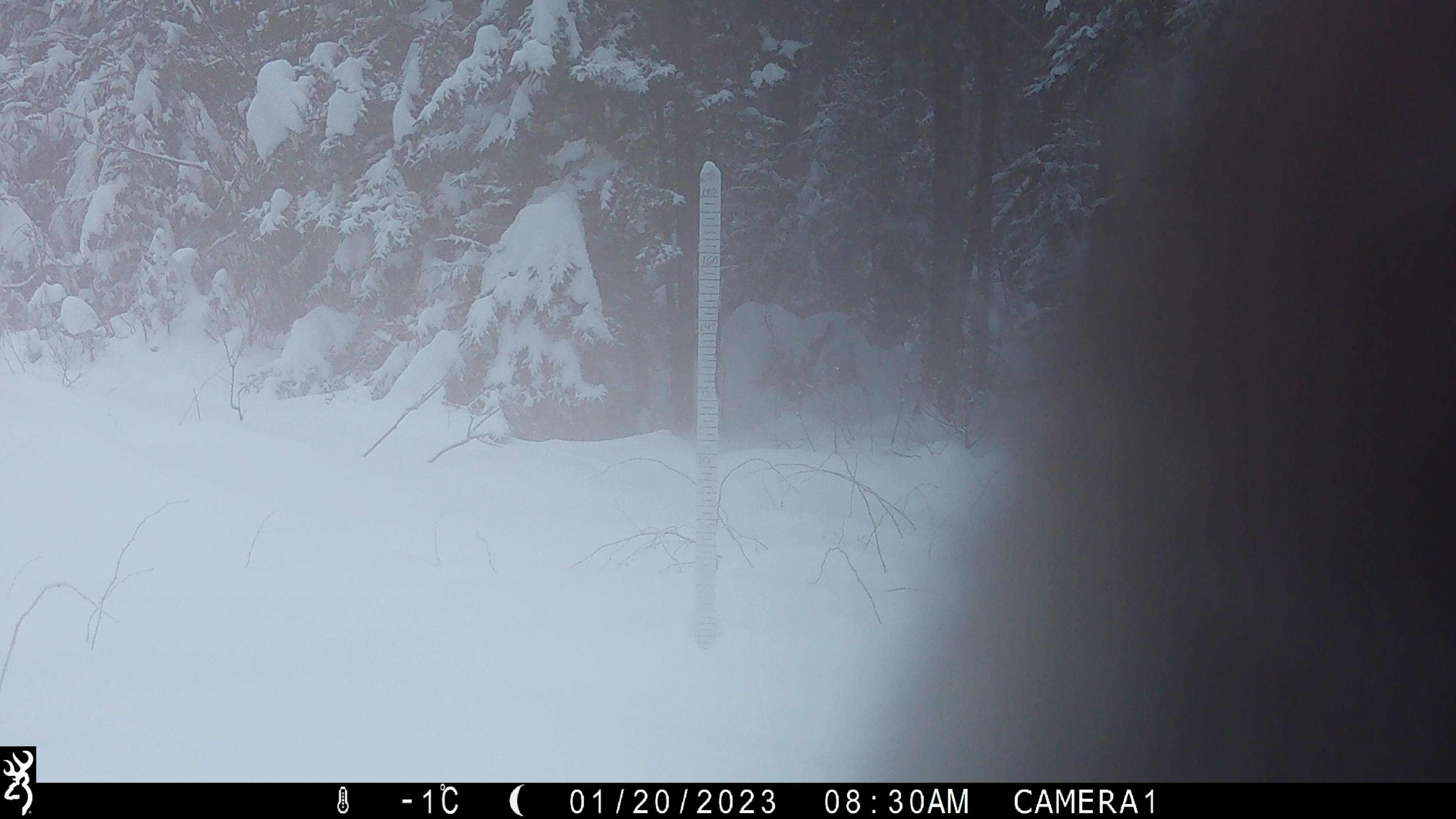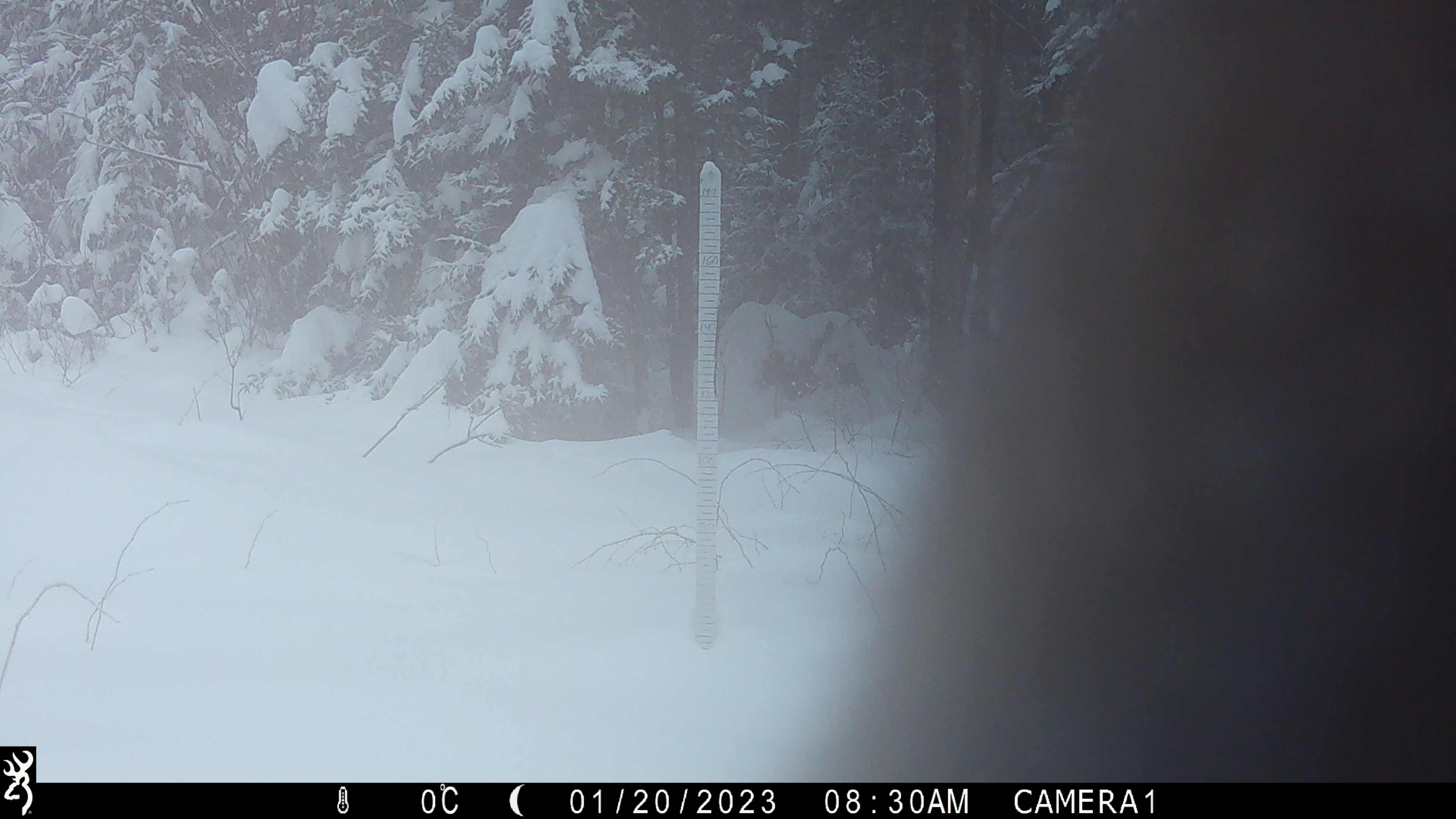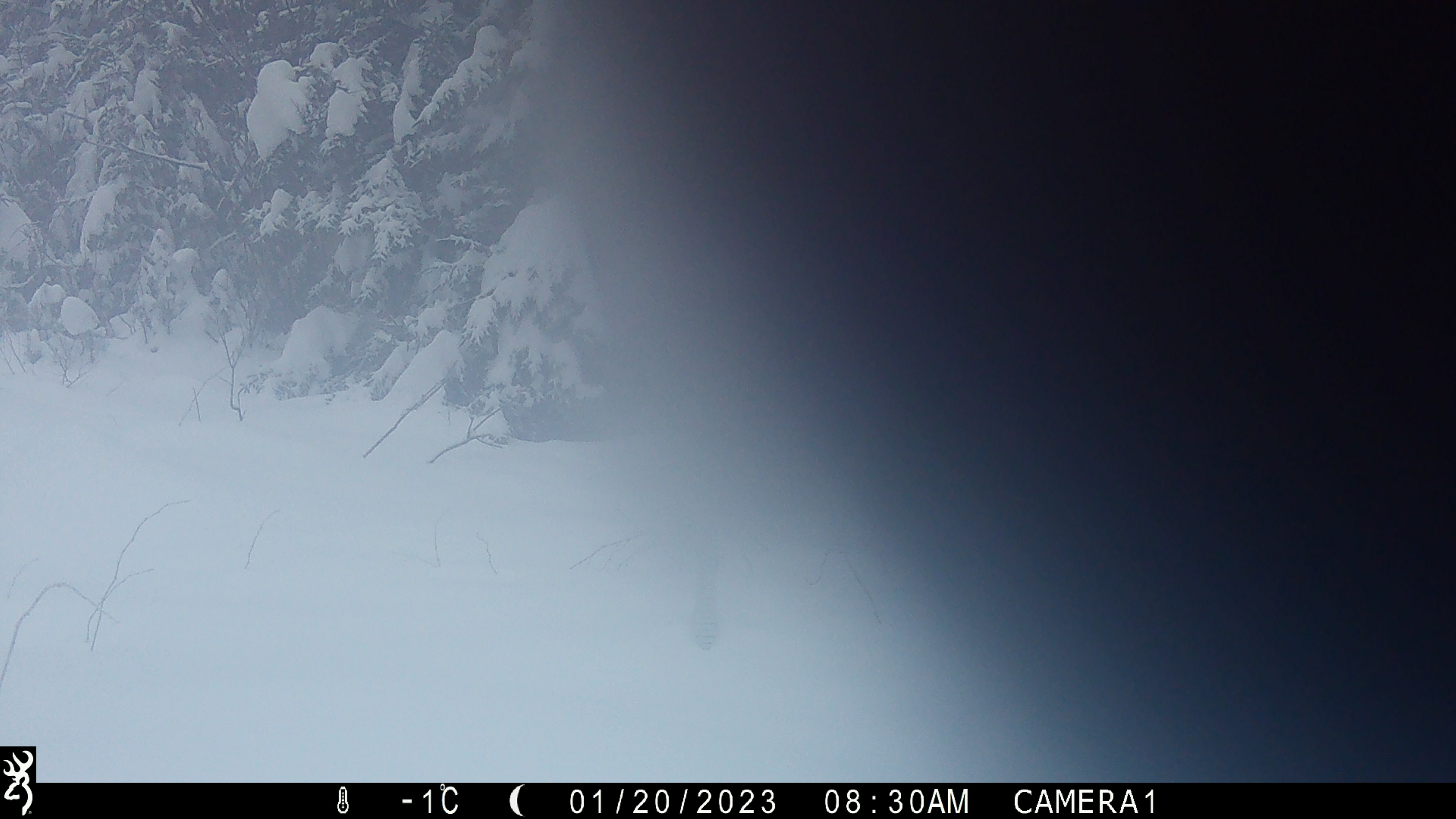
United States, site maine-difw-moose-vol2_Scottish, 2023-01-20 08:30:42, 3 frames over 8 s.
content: unidentified animal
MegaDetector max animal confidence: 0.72